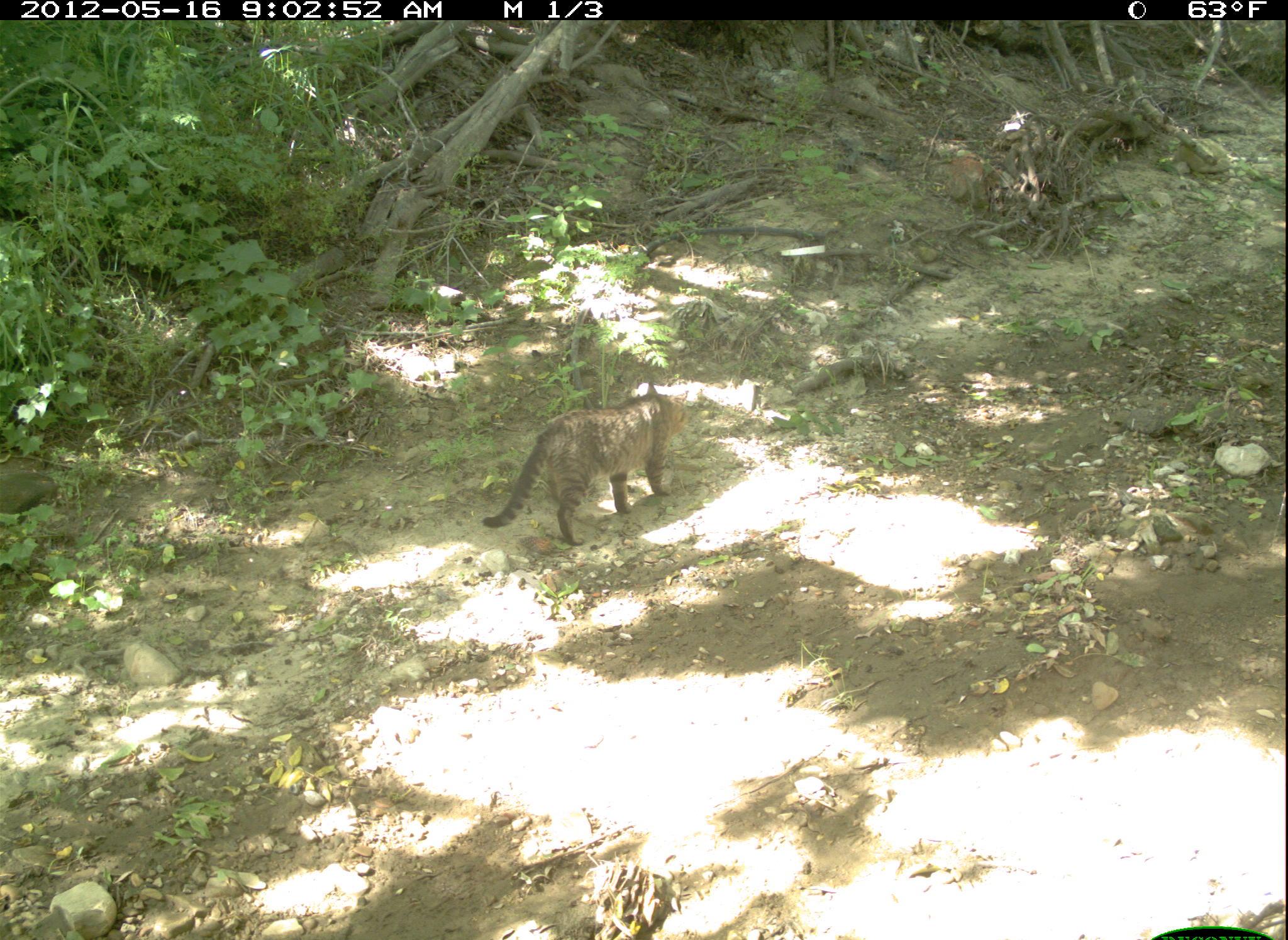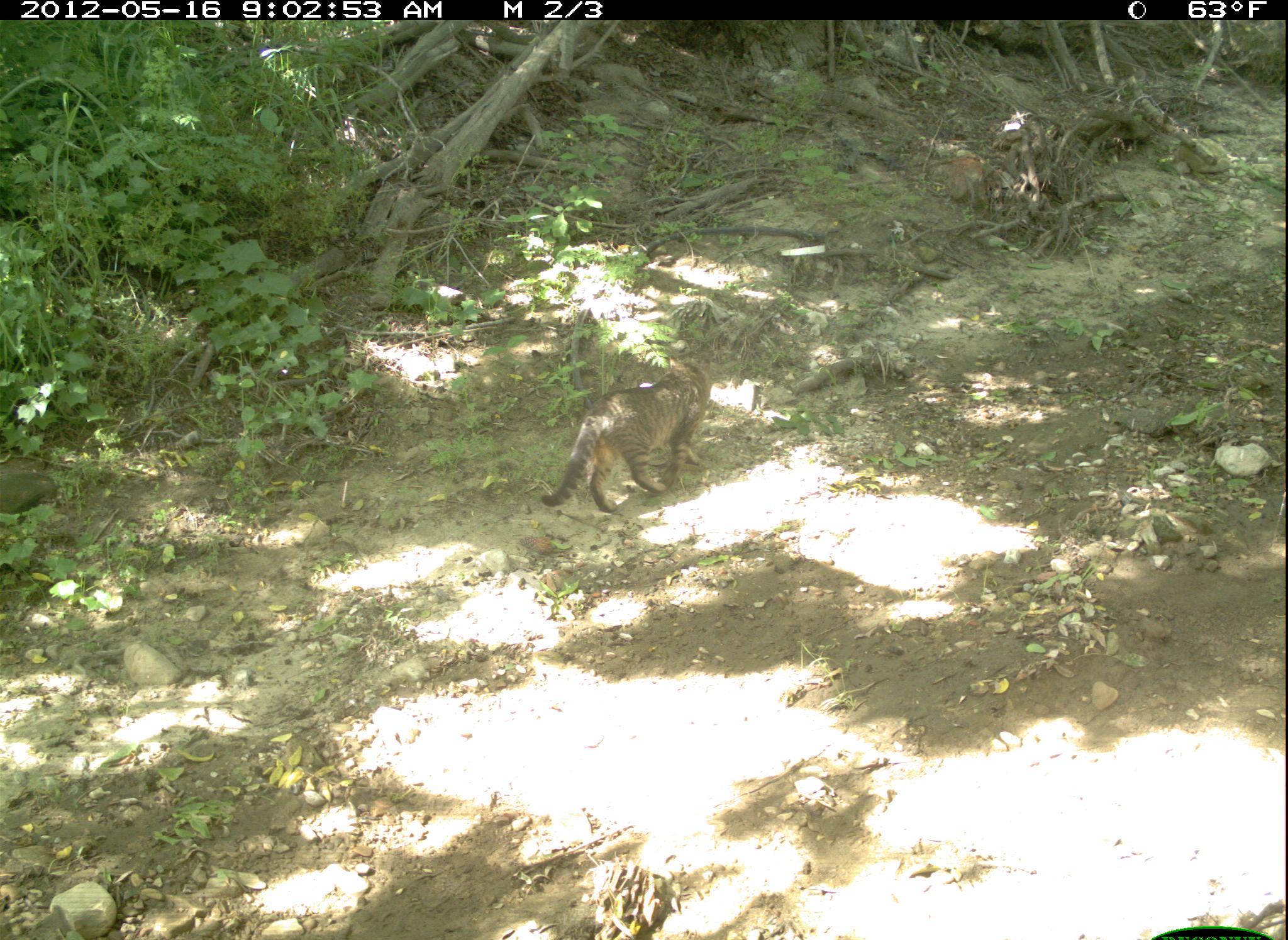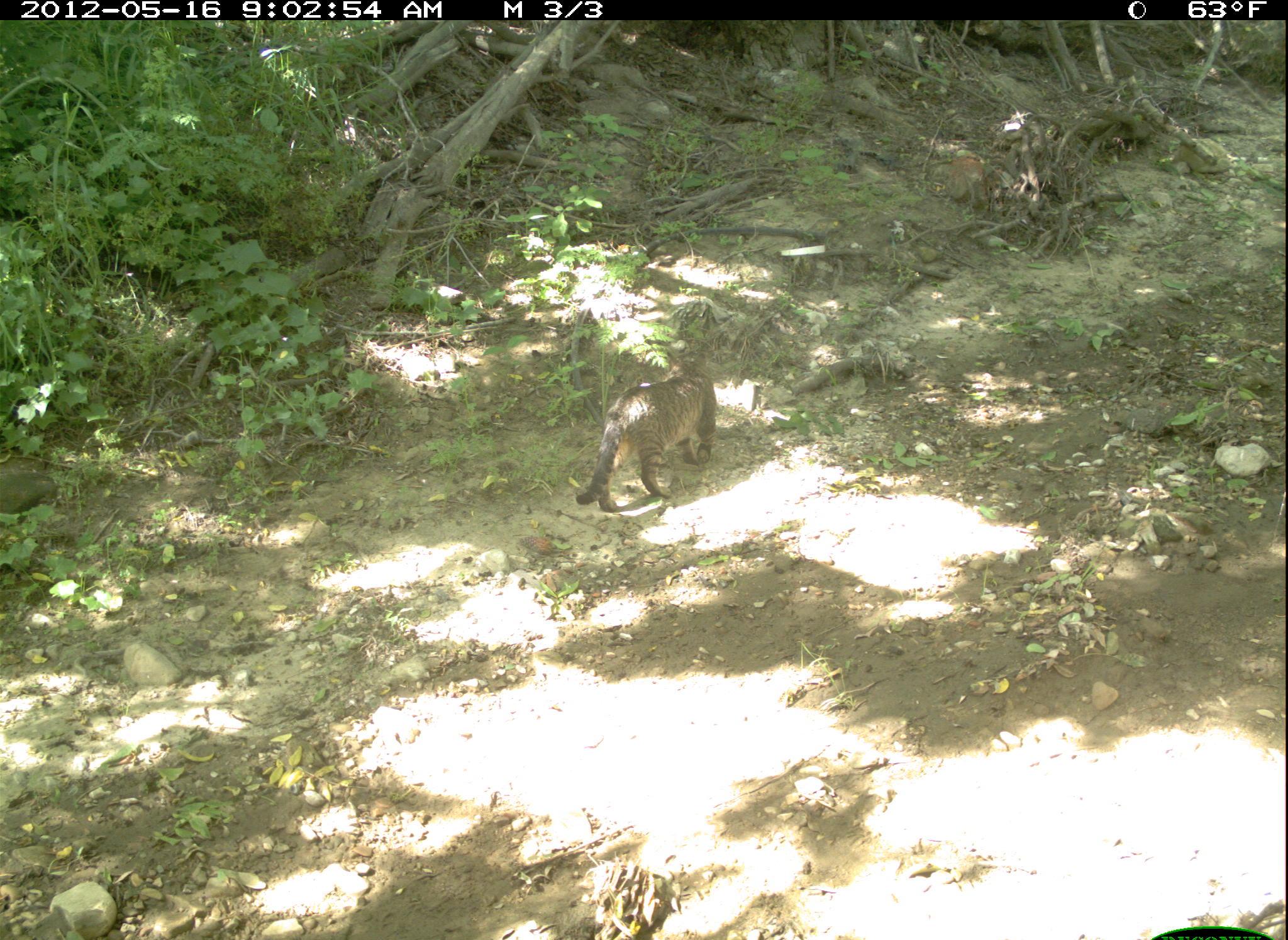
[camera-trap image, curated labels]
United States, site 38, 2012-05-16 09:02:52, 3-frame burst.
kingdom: Animalia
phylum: Chordata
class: Mammalia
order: Carnivora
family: Felidae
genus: Felis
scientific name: Felis catus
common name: cat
Cat (Felis catus).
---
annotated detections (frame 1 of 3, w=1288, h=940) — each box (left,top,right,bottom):
cat: (472,367,705,562)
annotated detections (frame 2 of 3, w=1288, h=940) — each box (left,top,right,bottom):
cat: (528,340,734,527)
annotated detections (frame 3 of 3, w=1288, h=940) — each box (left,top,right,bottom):
cat: (564,345,736,527)